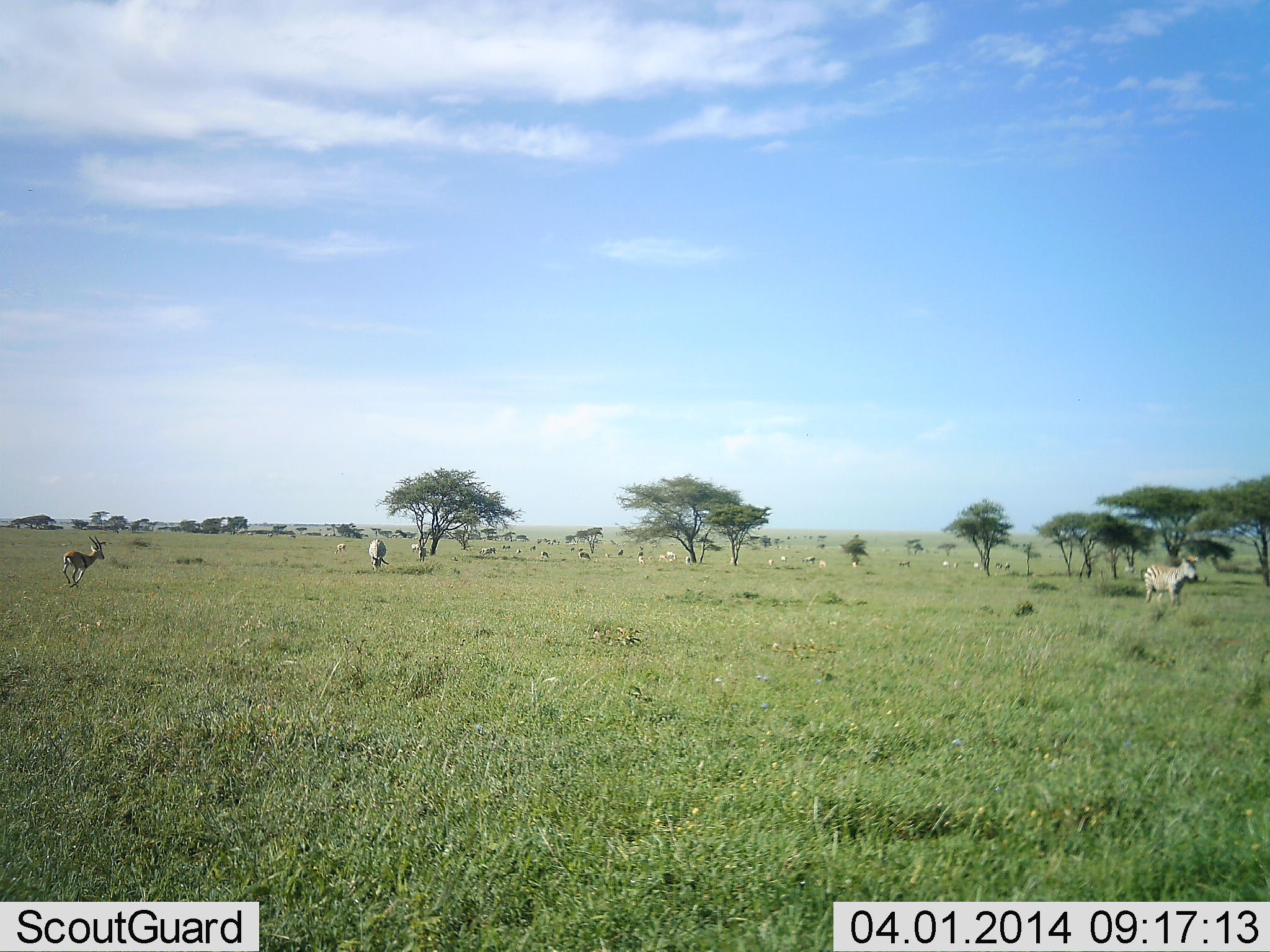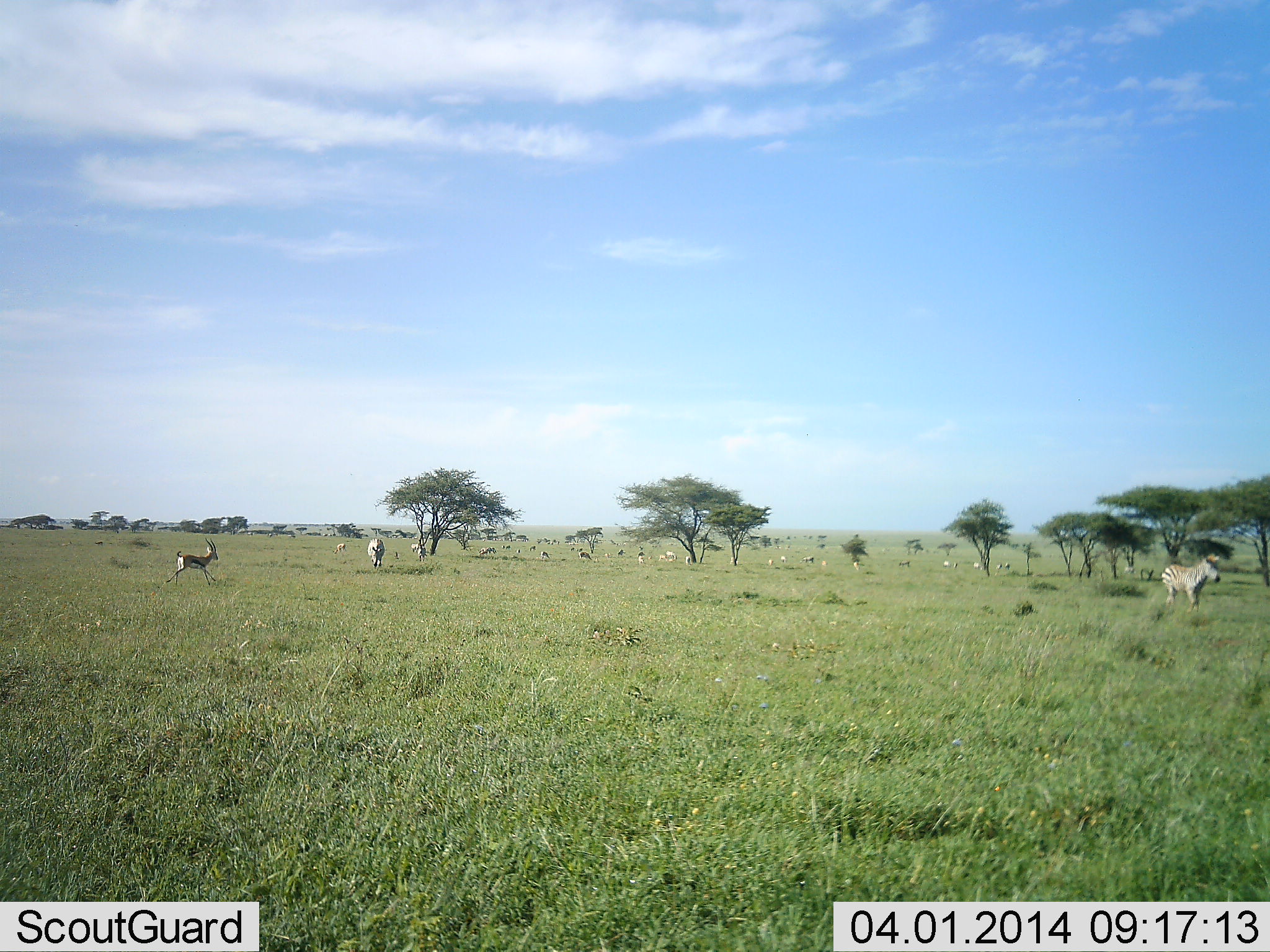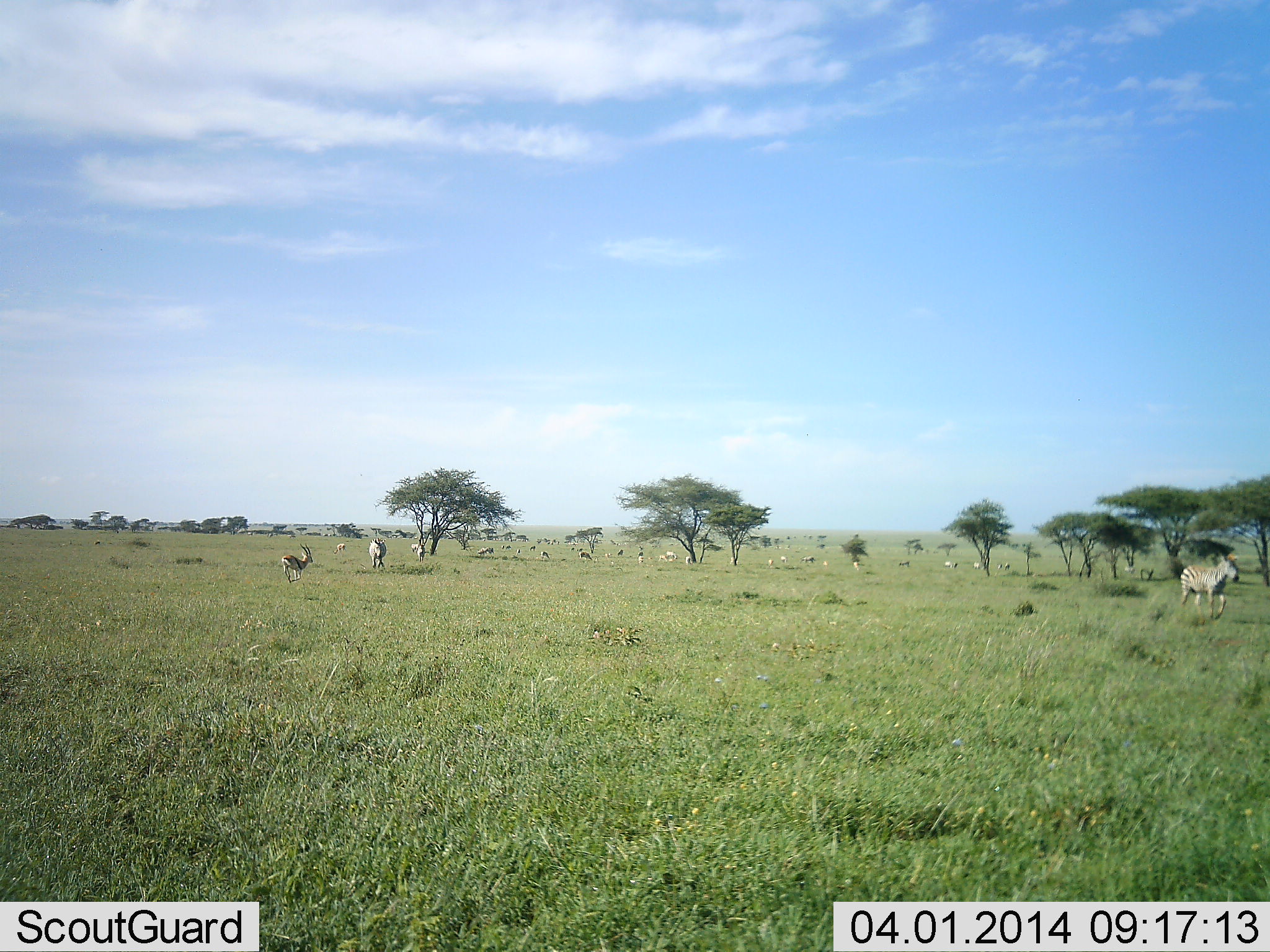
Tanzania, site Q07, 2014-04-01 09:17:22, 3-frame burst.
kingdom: Animalia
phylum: Chordata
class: Mammalia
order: Artiodactyla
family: Bovidae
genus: Eudorcas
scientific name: Eudorcas thomsonii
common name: thomson's gazelle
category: gazellethomsons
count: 1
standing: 20%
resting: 0%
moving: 90%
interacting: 0%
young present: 0%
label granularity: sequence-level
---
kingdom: Animalia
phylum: Chordata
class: Mammalia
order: Perissodactyla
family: Equidae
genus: Equus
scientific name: Equus quagga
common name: plains zebra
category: zebra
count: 2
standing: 55%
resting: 0%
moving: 82%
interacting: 0%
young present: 0%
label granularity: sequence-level